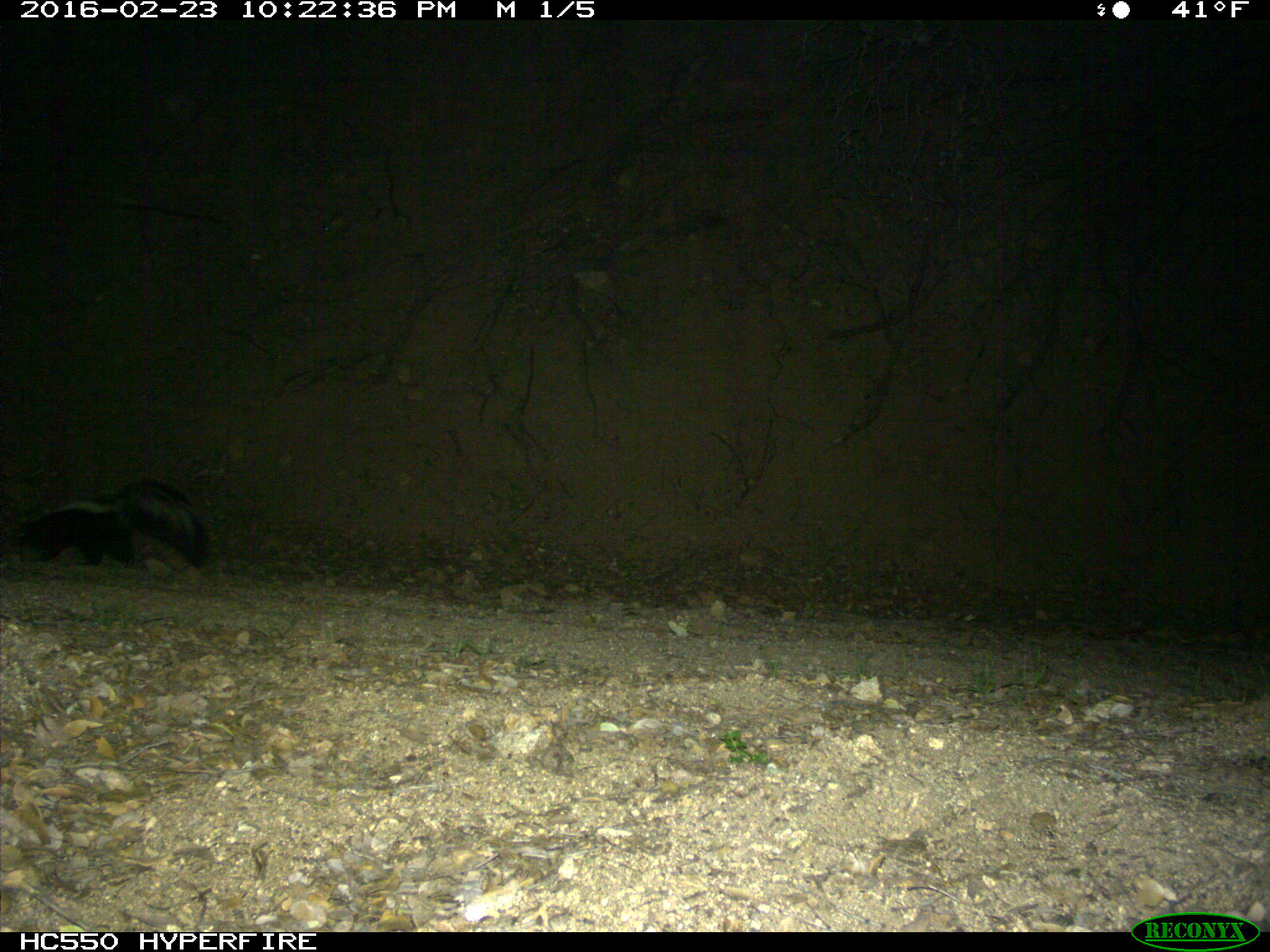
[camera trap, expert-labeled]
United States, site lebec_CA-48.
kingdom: Animalia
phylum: Chordata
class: Mammalia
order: Carnivora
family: Mephitidae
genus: Mephitis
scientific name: Mephitis mephitis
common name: striped skunk